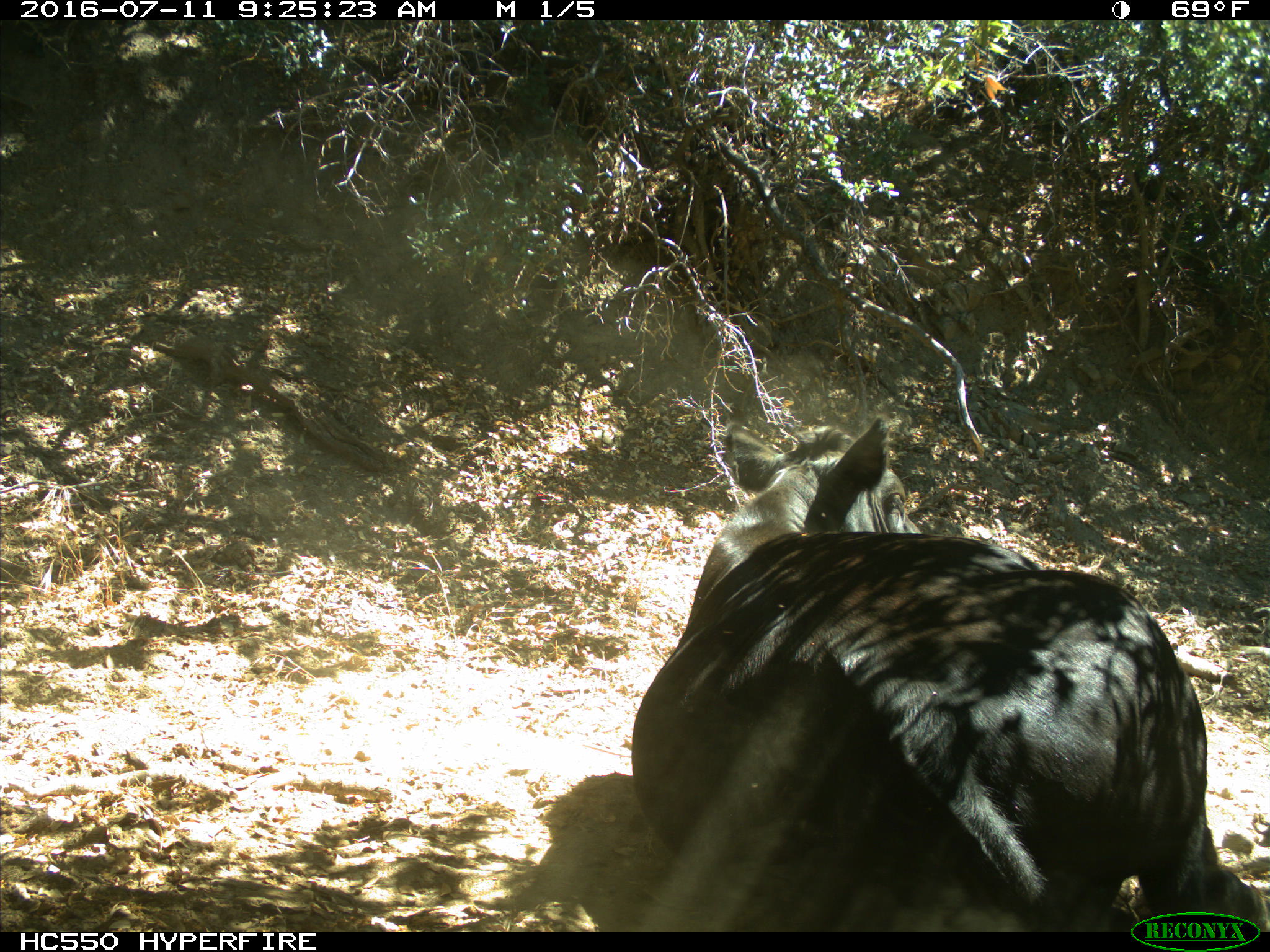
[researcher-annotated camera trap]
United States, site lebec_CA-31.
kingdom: Animalia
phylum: Chordata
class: Mammalia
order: Artiodactyla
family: Bovidae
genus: Bos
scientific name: Bos taurus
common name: domestic cow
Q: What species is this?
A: Bos taurus (domestic cow).